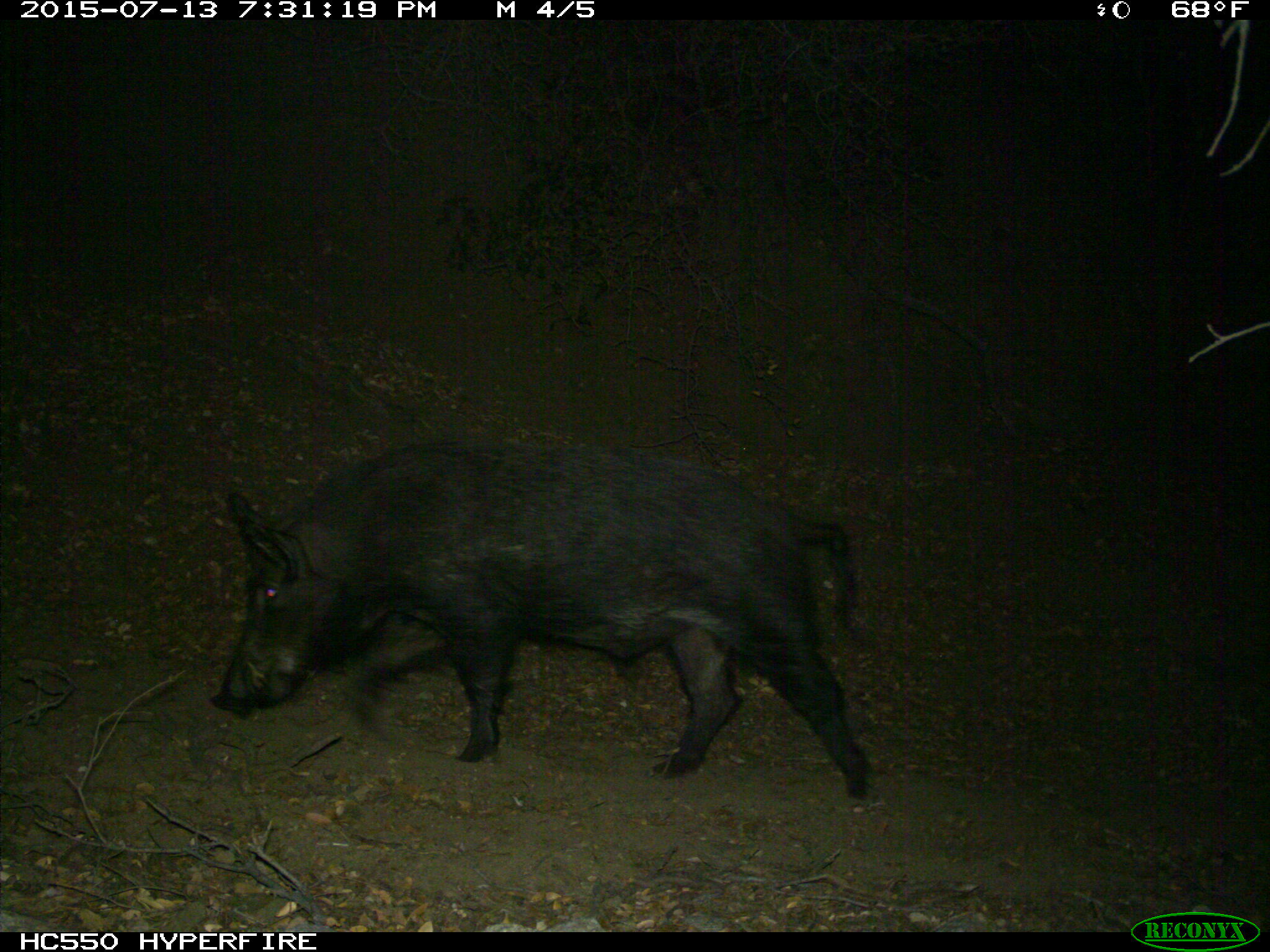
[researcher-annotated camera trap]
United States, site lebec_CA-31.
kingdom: Animalia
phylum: Chordata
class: Mammalia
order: Artiodactyla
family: Suidae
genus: Sus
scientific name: Sus scrofa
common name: wild boar